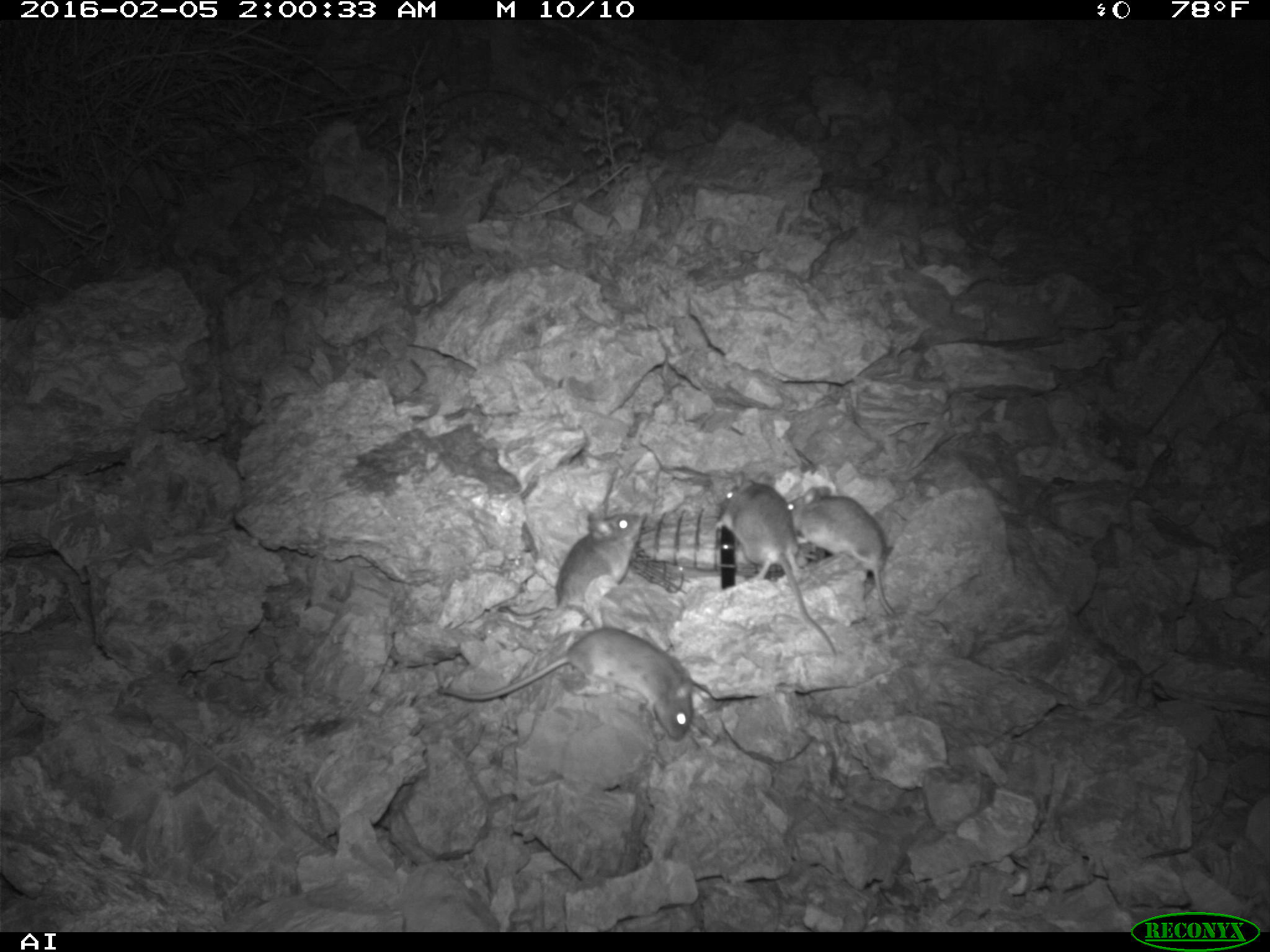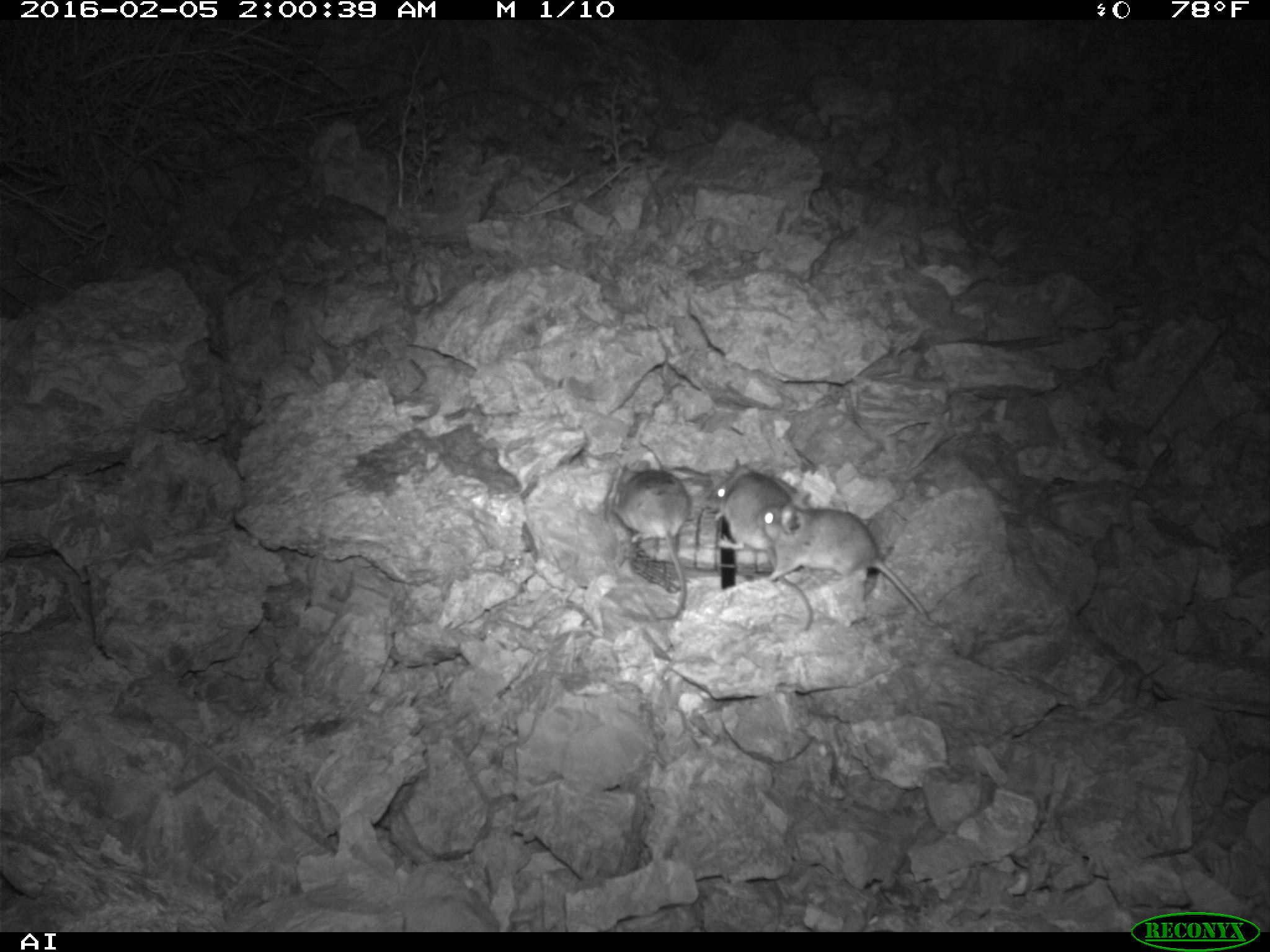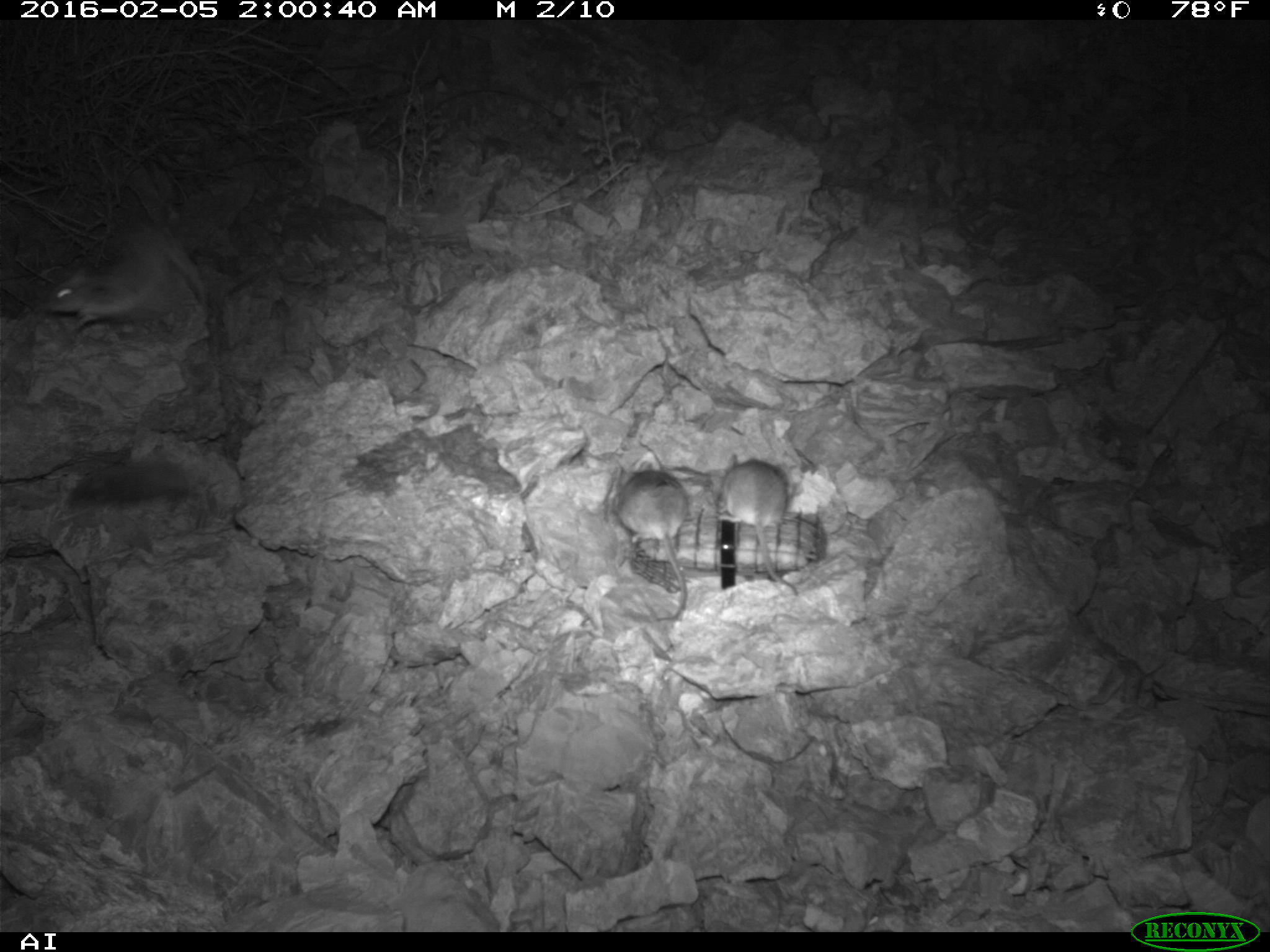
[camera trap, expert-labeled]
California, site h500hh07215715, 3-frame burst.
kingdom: Animalia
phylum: Chordata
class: Mammalia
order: Rodentia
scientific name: Rodentia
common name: rodent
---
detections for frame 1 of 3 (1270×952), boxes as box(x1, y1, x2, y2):
rodent: box(437, 624, 693, 739); box(714, 471, 838, 661); box(499, 511, 649, 629); box(786, 483, 896, 614)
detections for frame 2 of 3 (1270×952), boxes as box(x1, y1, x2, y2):
rodent: box(758, 491, 929, 620); box(704, 463, 812, 629); box(610, 459, 690, 620)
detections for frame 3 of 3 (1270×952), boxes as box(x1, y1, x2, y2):
rodent: box(41, 211, 205, 322); box(605, 453, 692, 622); box(719, 453, 799, 597)